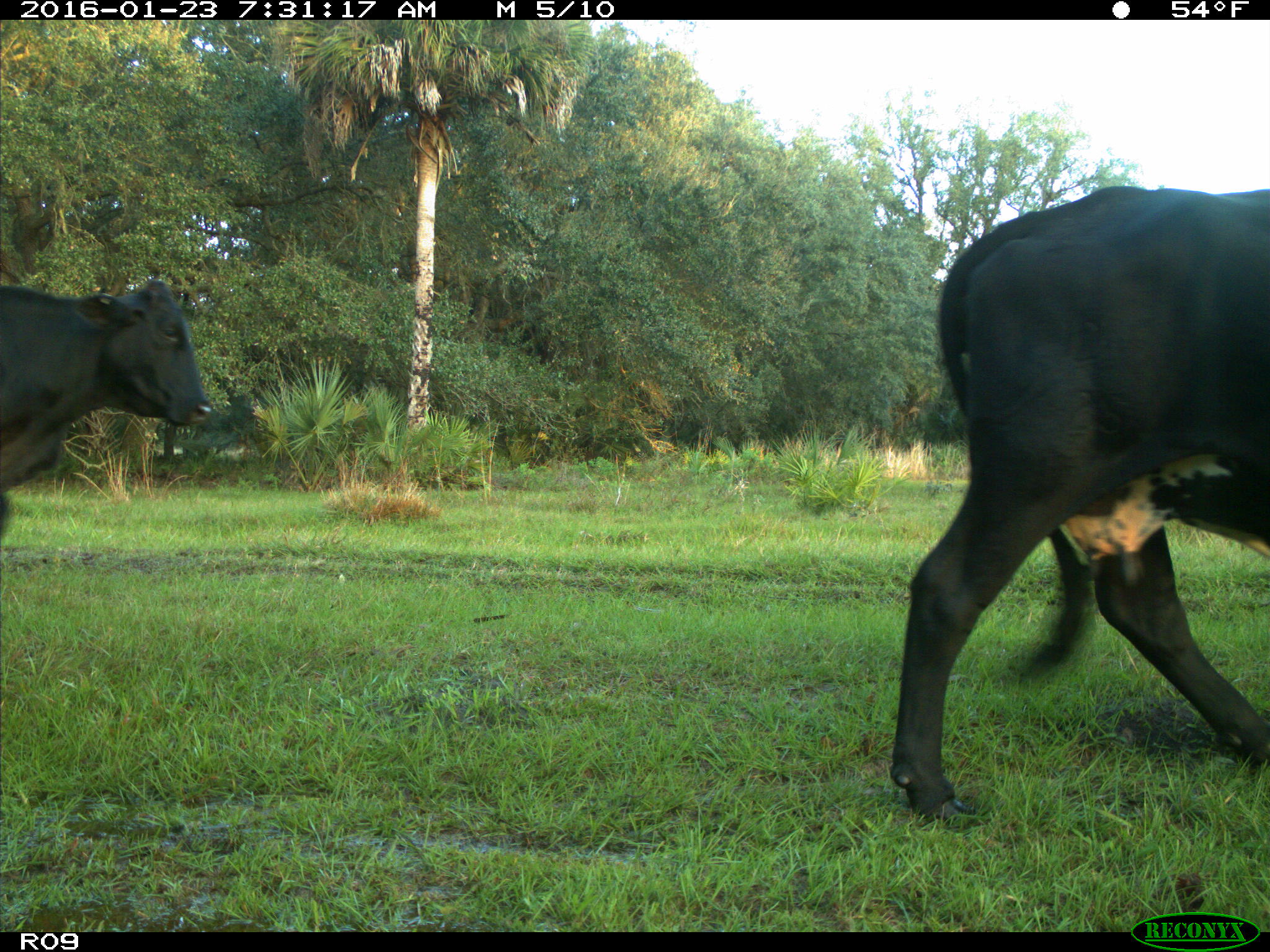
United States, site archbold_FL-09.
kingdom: Animalia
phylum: Chordata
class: Mammalia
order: Artiodactyla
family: Bovidae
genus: Bos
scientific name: Bos taurus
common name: domestic cow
Bos taurus (domestic cow).